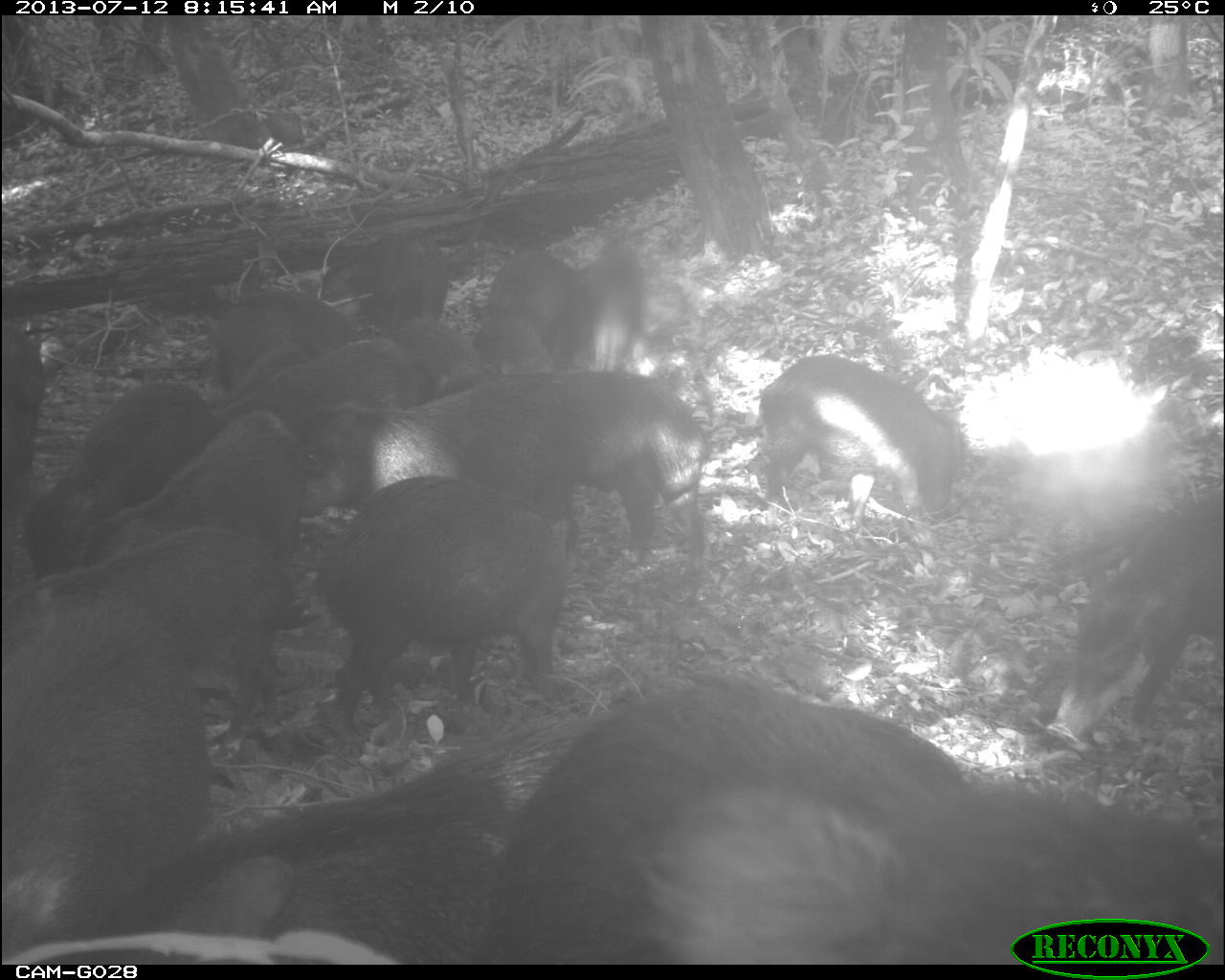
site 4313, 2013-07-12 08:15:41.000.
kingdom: Animalia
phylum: Chordata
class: Mammalia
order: Artiodactyla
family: Tayassuidae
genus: Tayassu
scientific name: Tayassu pecari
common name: white-lipped peccary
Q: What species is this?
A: Tayassu pecari (white-lipped peccary).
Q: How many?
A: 20.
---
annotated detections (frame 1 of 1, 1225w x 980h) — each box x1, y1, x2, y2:
group: 1, 237, 1225, 965